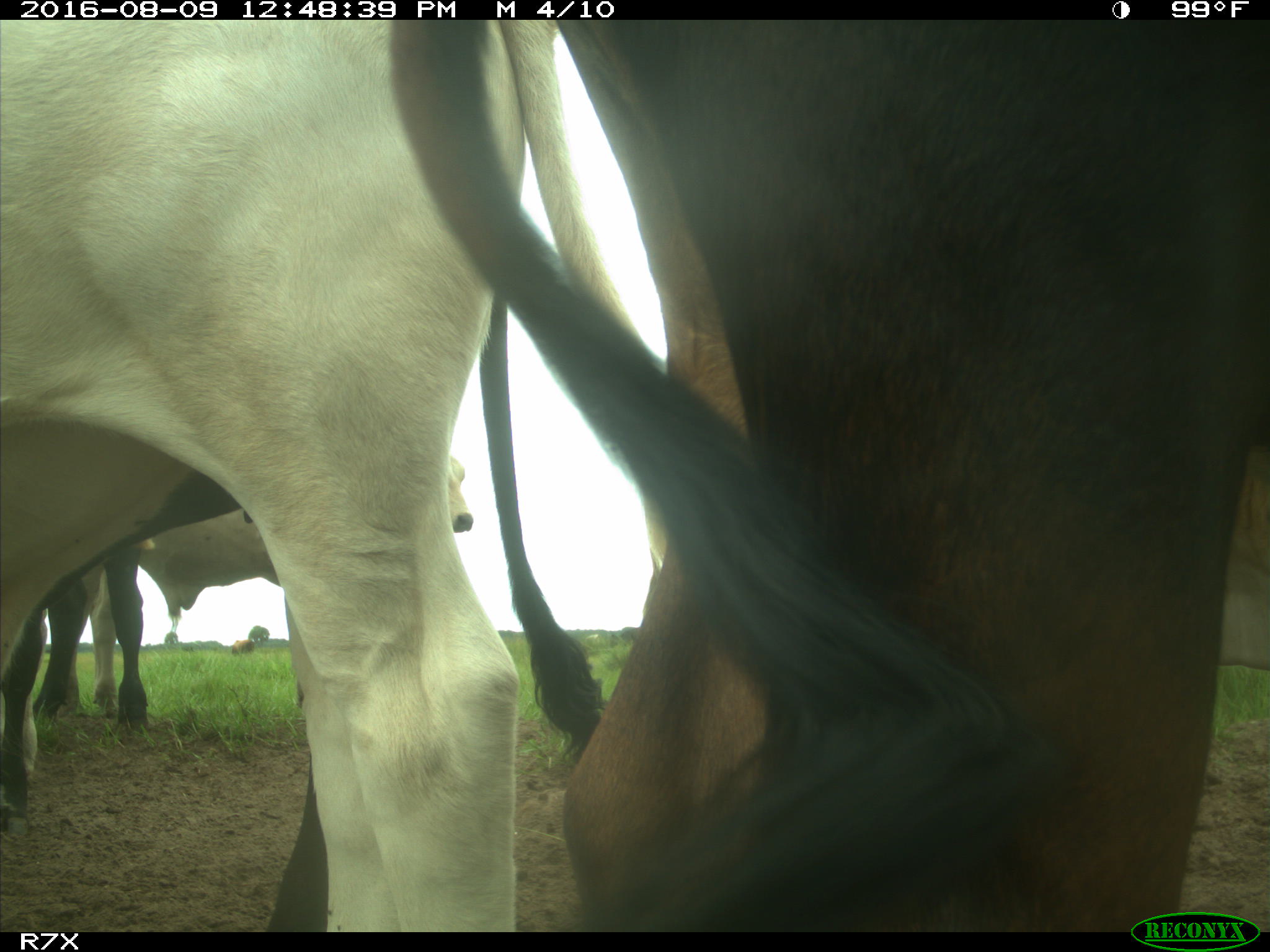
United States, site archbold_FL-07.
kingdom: Animalia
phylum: Chordata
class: Mammalia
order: Artiodactyla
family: Bovidae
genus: Bos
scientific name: Bos taurus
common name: domestic cow